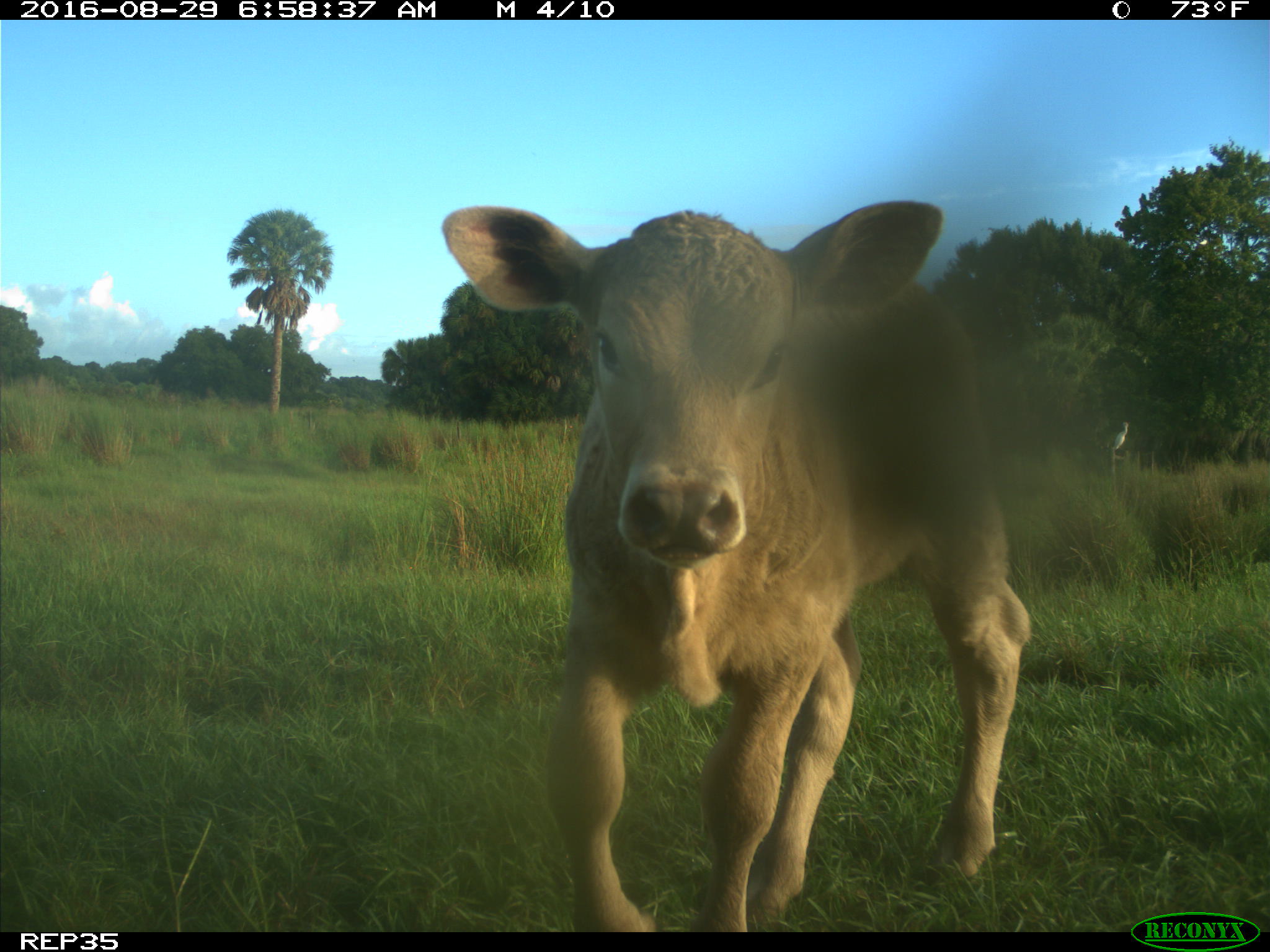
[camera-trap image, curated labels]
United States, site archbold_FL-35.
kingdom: Animalia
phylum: Chordata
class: Mammalia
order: Artiodactyla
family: Bovidae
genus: Bos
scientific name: Bos taurus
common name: domestic cow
Bos taurus (domestic cow).